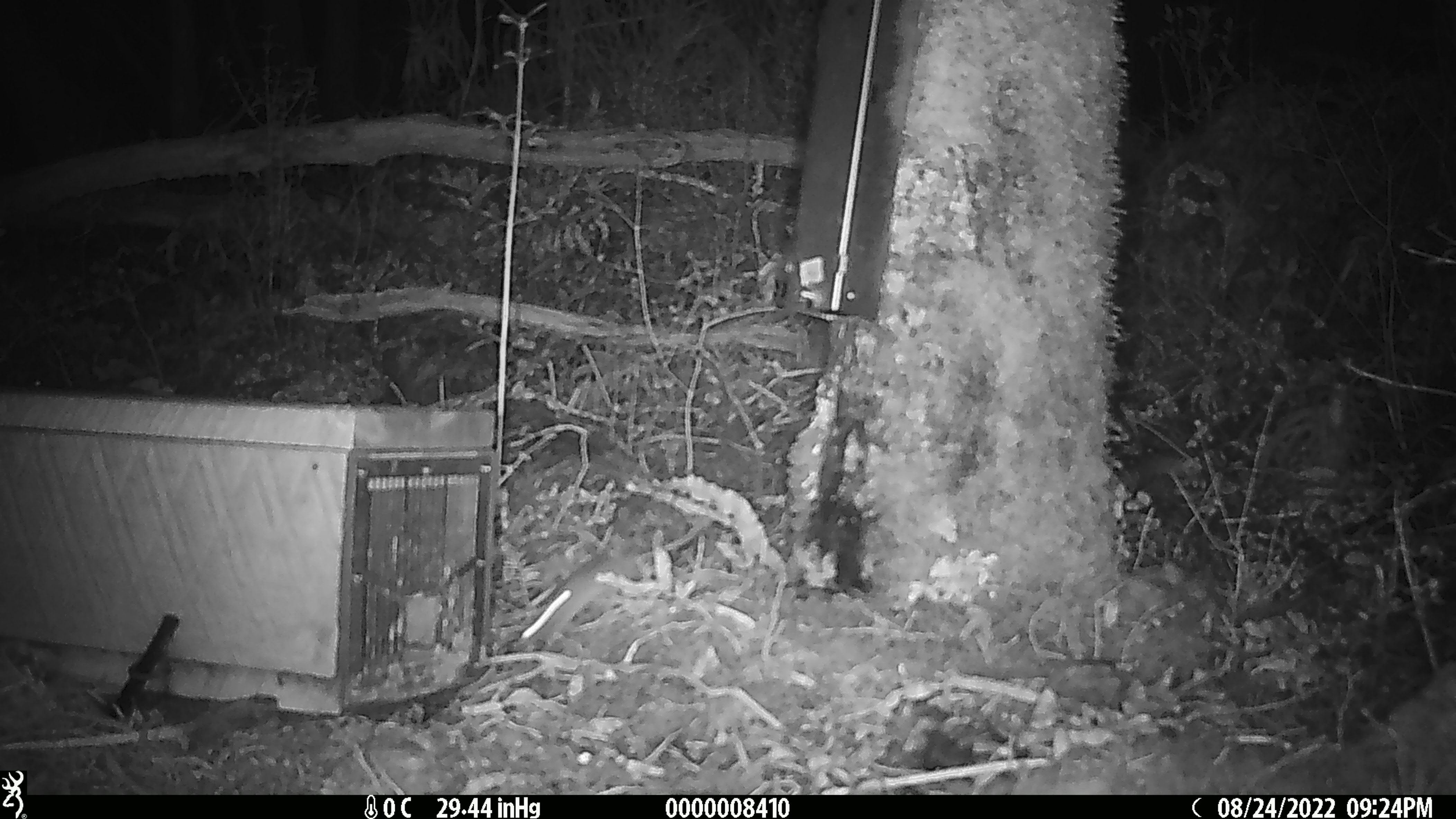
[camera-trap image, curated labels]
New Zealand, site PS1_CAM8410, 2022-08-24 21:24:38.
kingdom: Animalia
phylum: Chordata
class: Mammalia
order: Rodentia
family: Muridae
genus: Mus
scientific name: Mus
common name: mouse